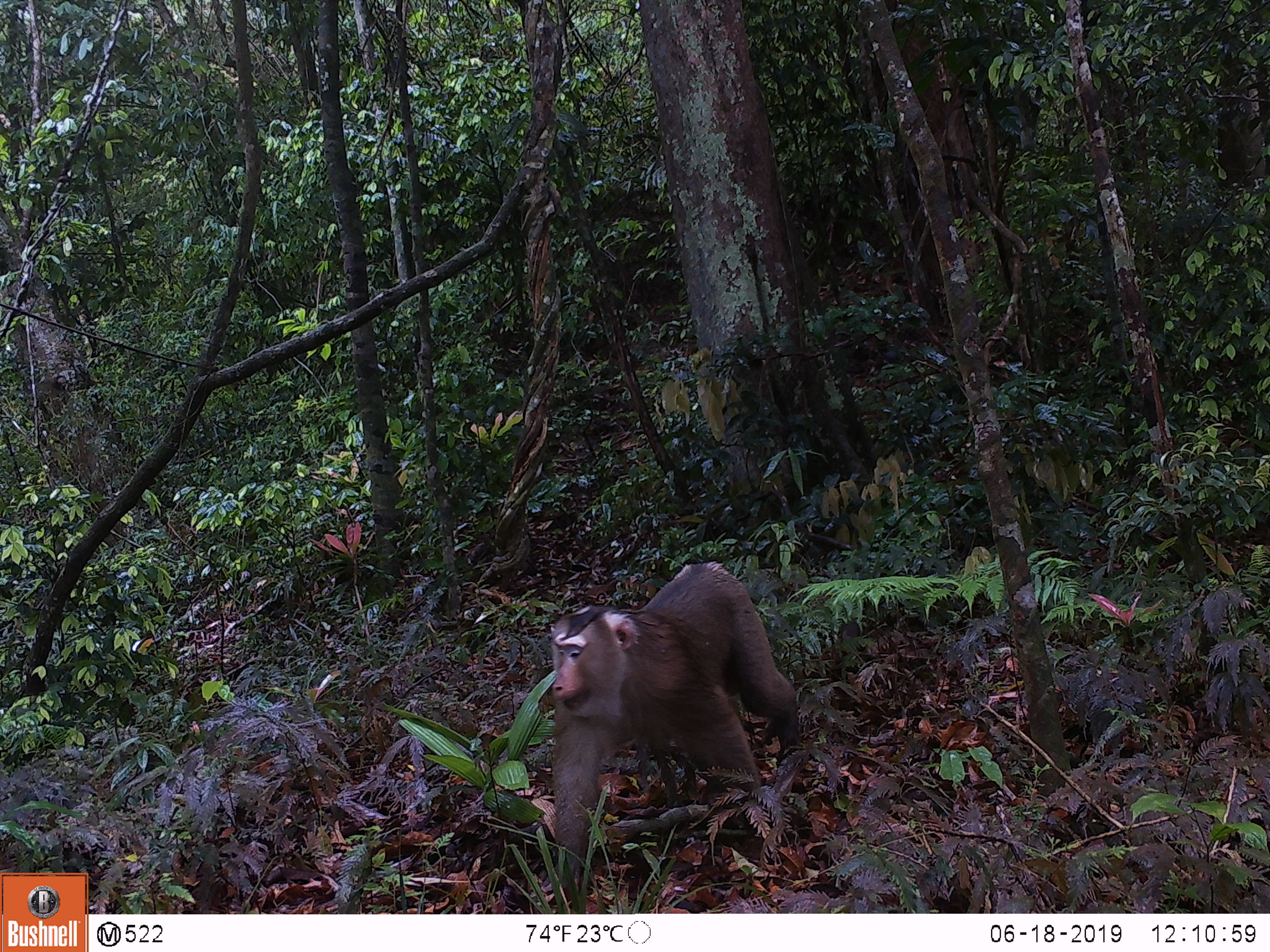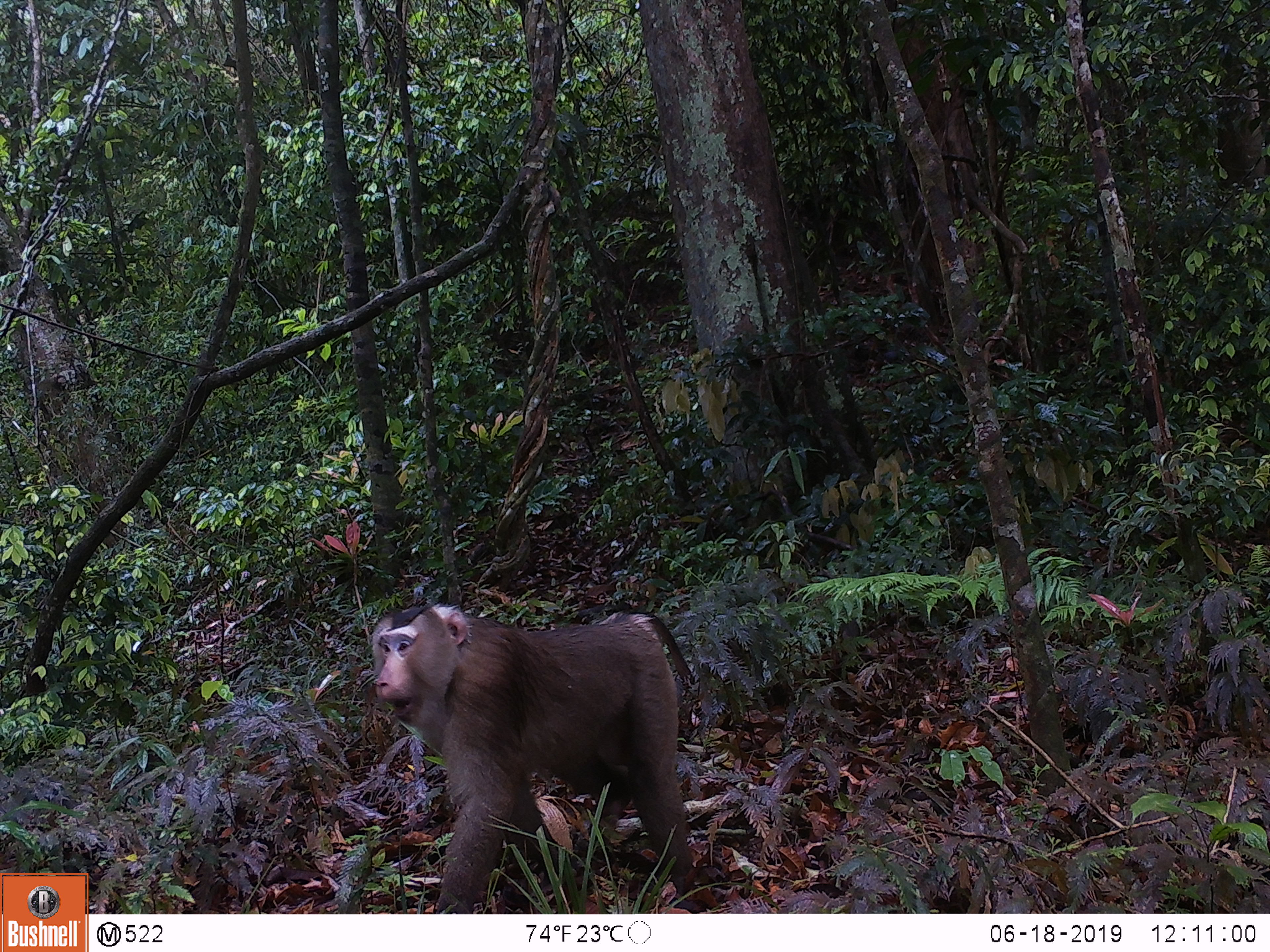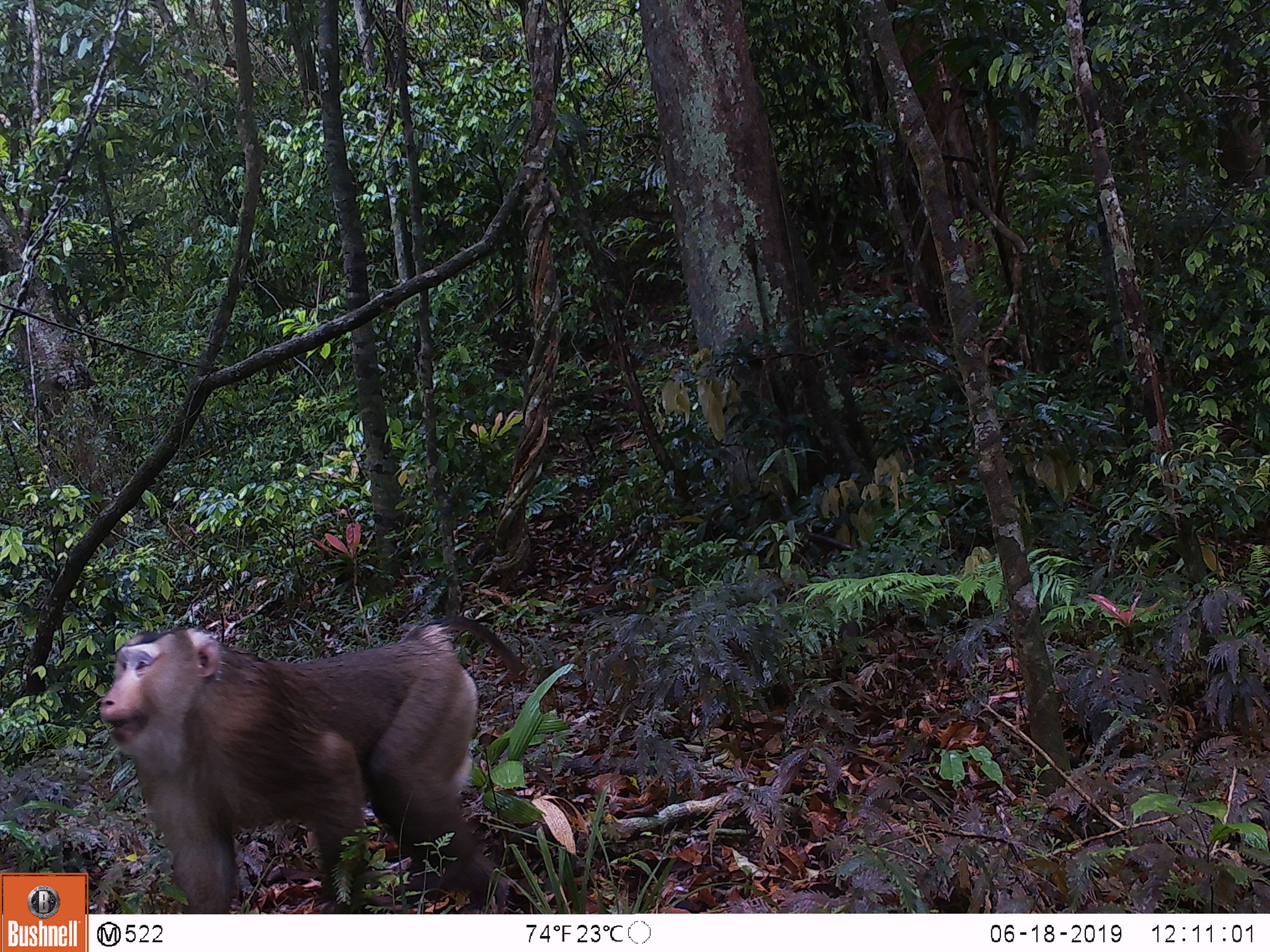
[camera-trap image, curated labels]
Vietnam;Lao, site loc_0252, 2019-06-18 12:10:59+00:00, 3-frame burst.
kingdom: Animalia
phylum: Chordata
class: Mammalia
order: Primates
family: Cercopithecidae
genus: Macaca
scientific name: Macaca nemestrina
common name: pig-tailed macaque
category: pig tailed macaque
Pig tailed macaque (pig-tailed macaque) (Macaca nemestrina). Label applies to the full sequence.